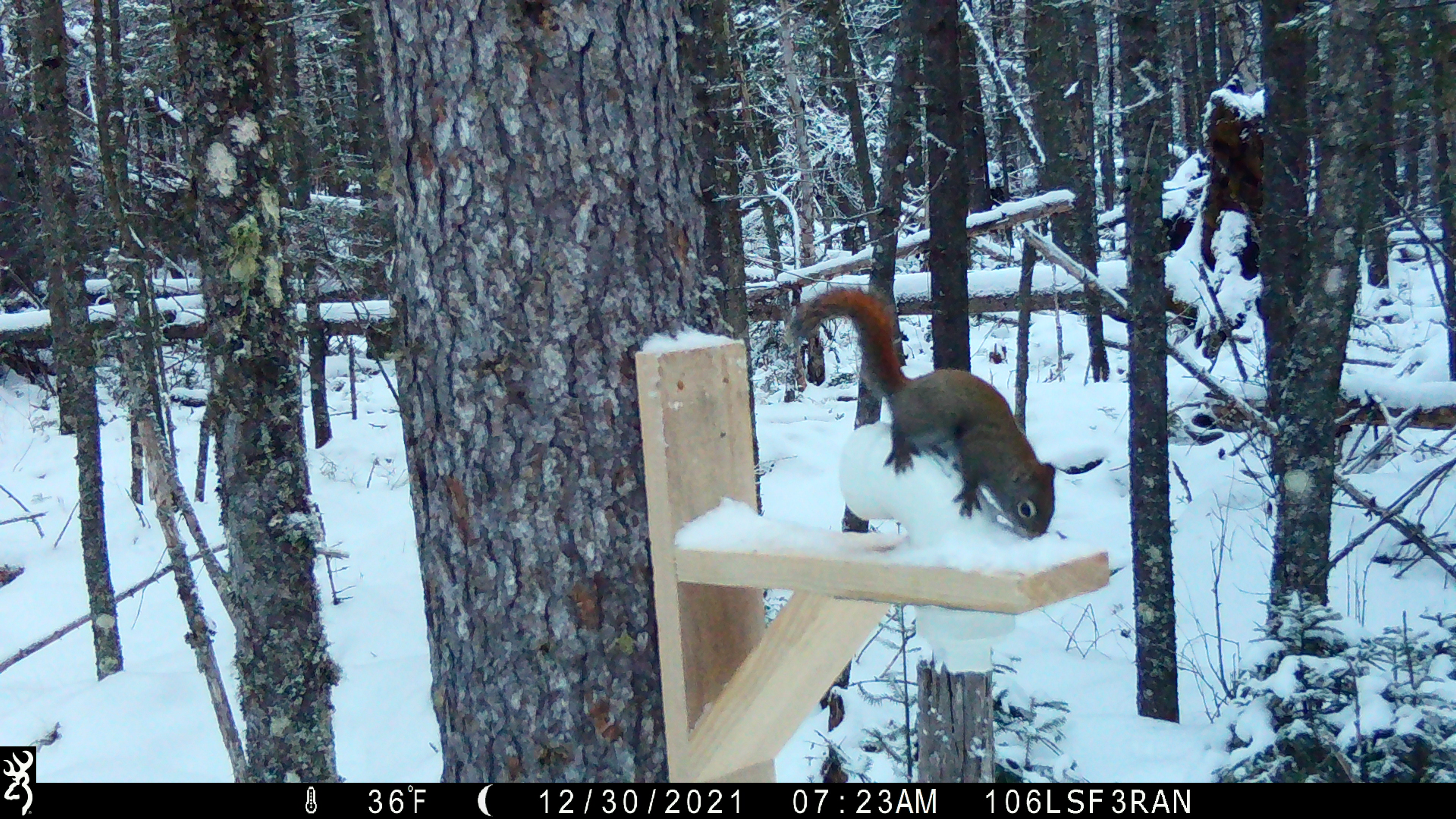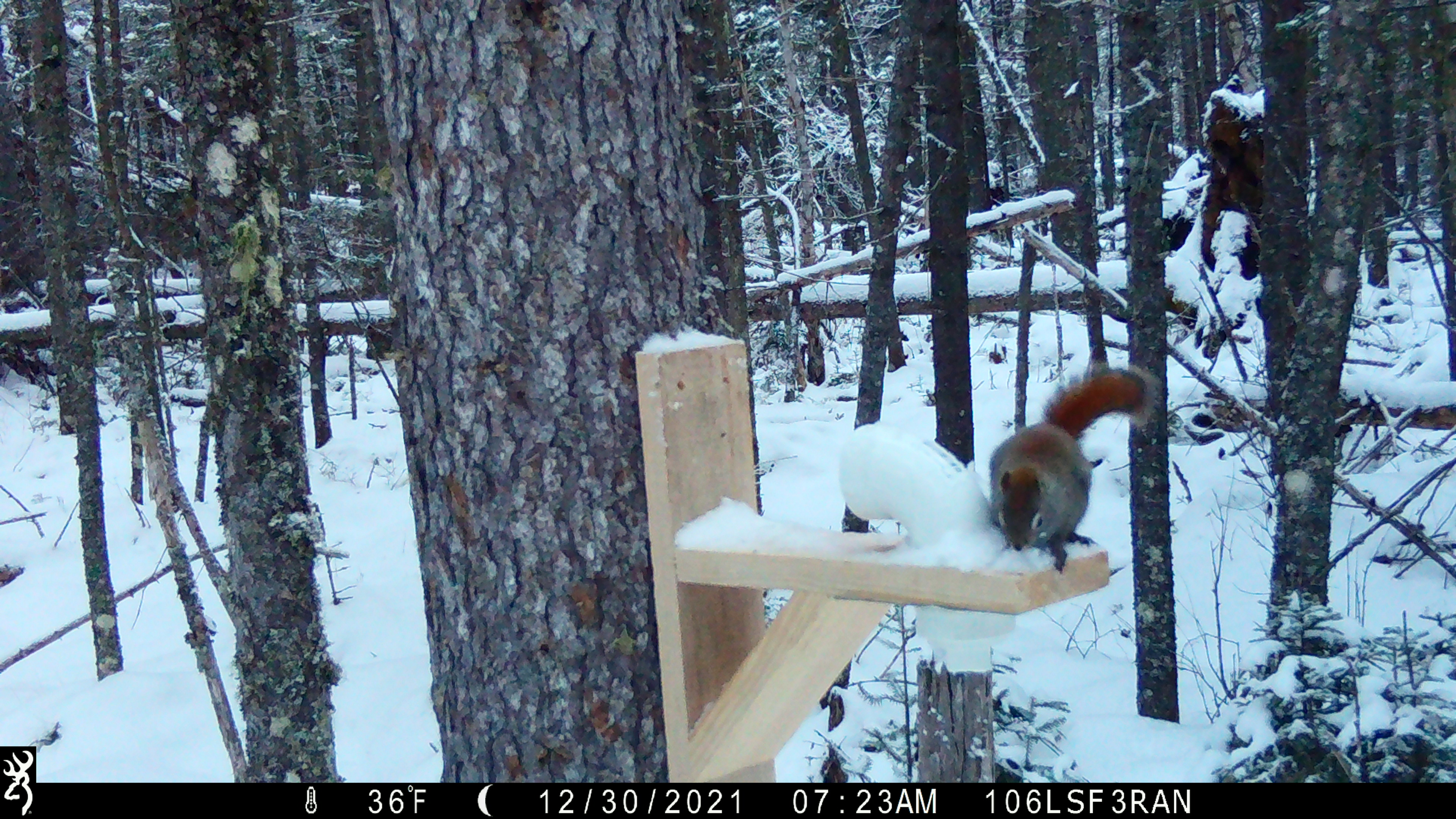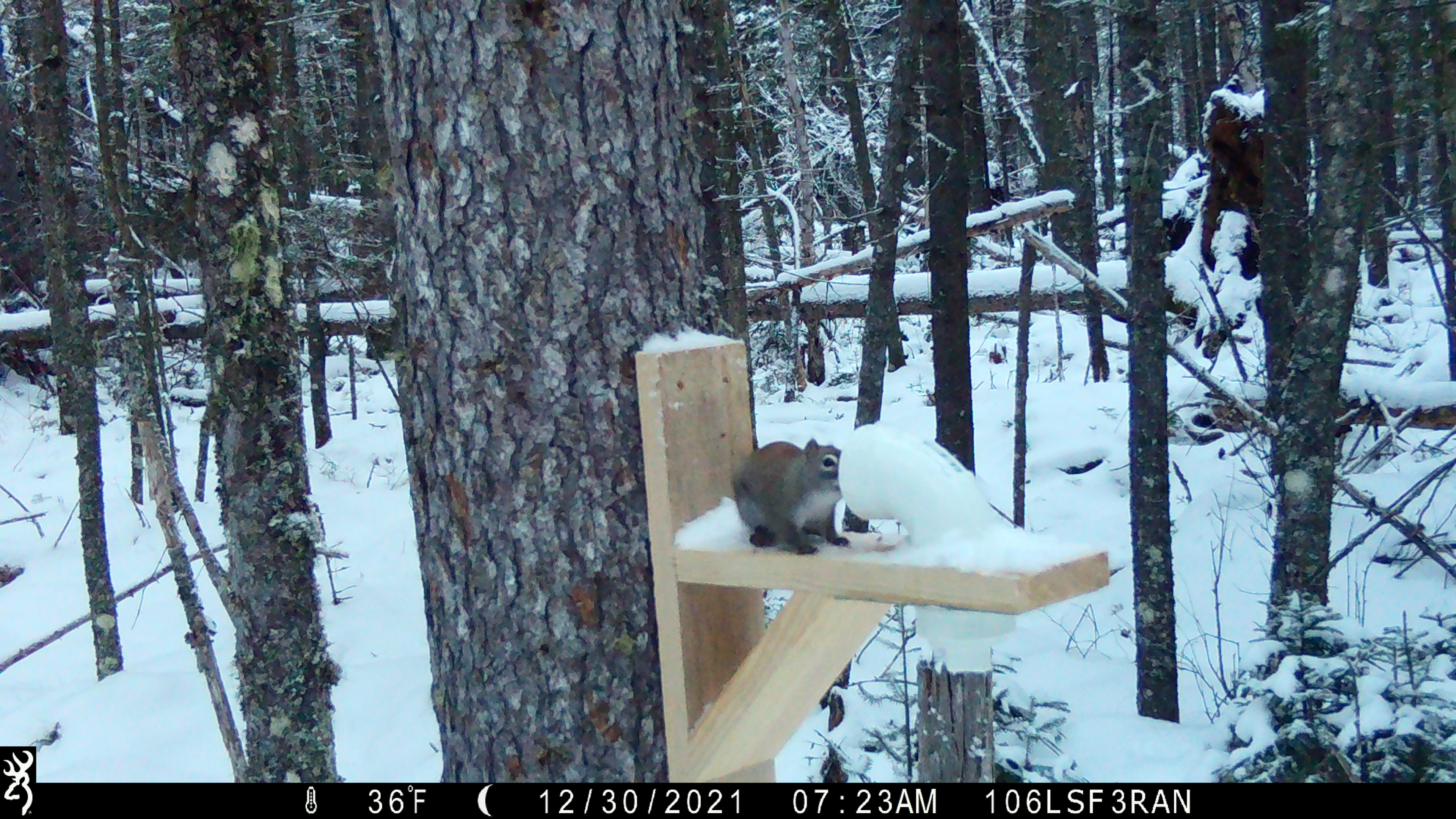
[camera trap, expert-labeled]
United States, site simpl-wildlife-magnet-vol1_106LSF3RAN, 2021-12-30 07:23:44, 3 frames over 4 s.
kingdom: Animalia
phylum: Chordata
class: Mammalia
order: Rodentia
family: Sciuridae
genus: Tamiasciurus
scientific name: Tamiasciurus hudsonicus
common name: red squirrel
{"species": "red squirrel (Tamiasciurus hudsonicus)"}